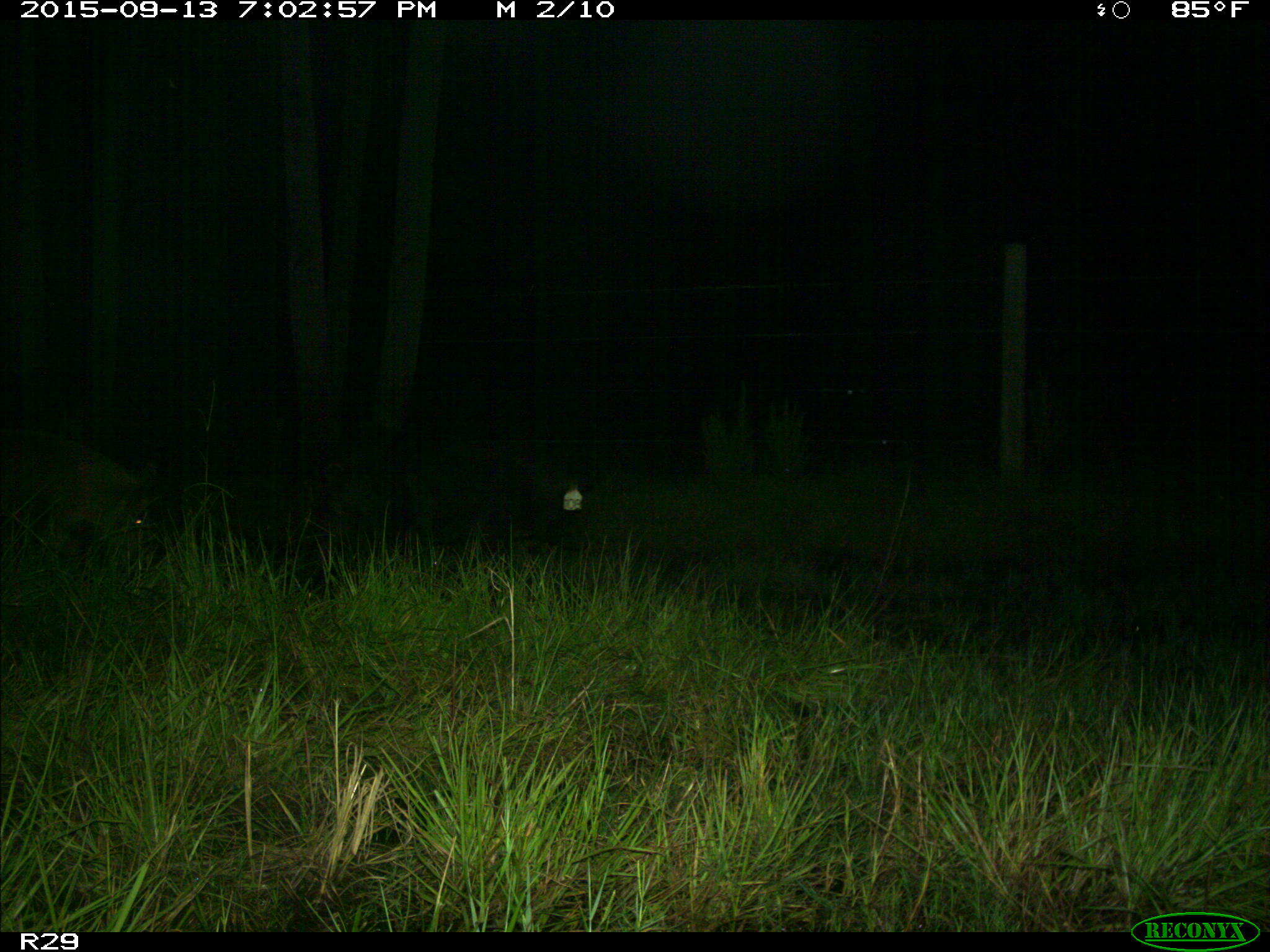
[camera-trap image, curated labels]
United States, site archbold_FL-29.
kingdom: Animalia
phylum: Chordata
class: Mammalia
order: Artiodactyla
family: Suidae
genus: Sus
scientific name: Sus scrofa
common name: wild boar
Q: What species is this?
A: Sus scrofa (wild boar).